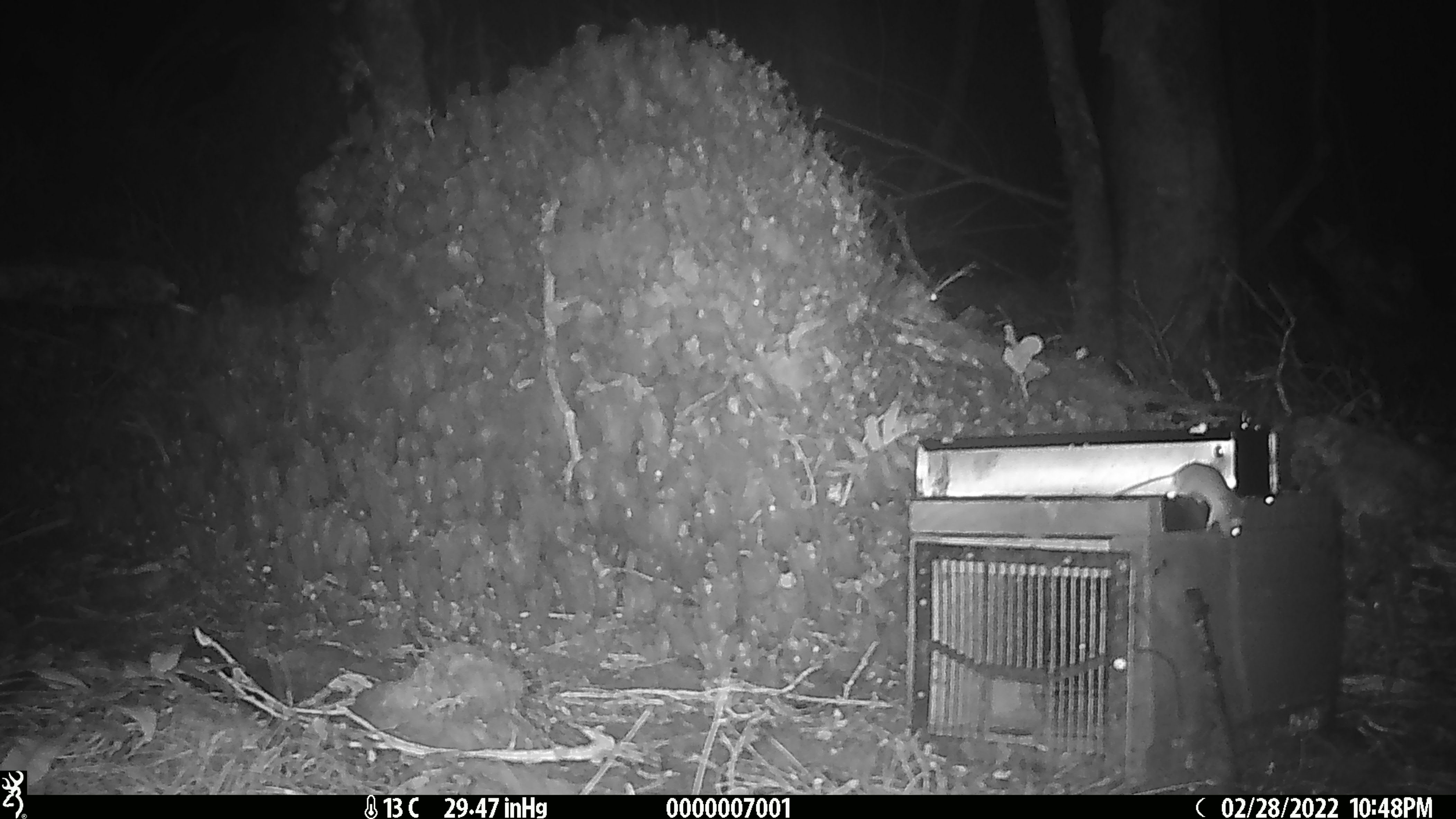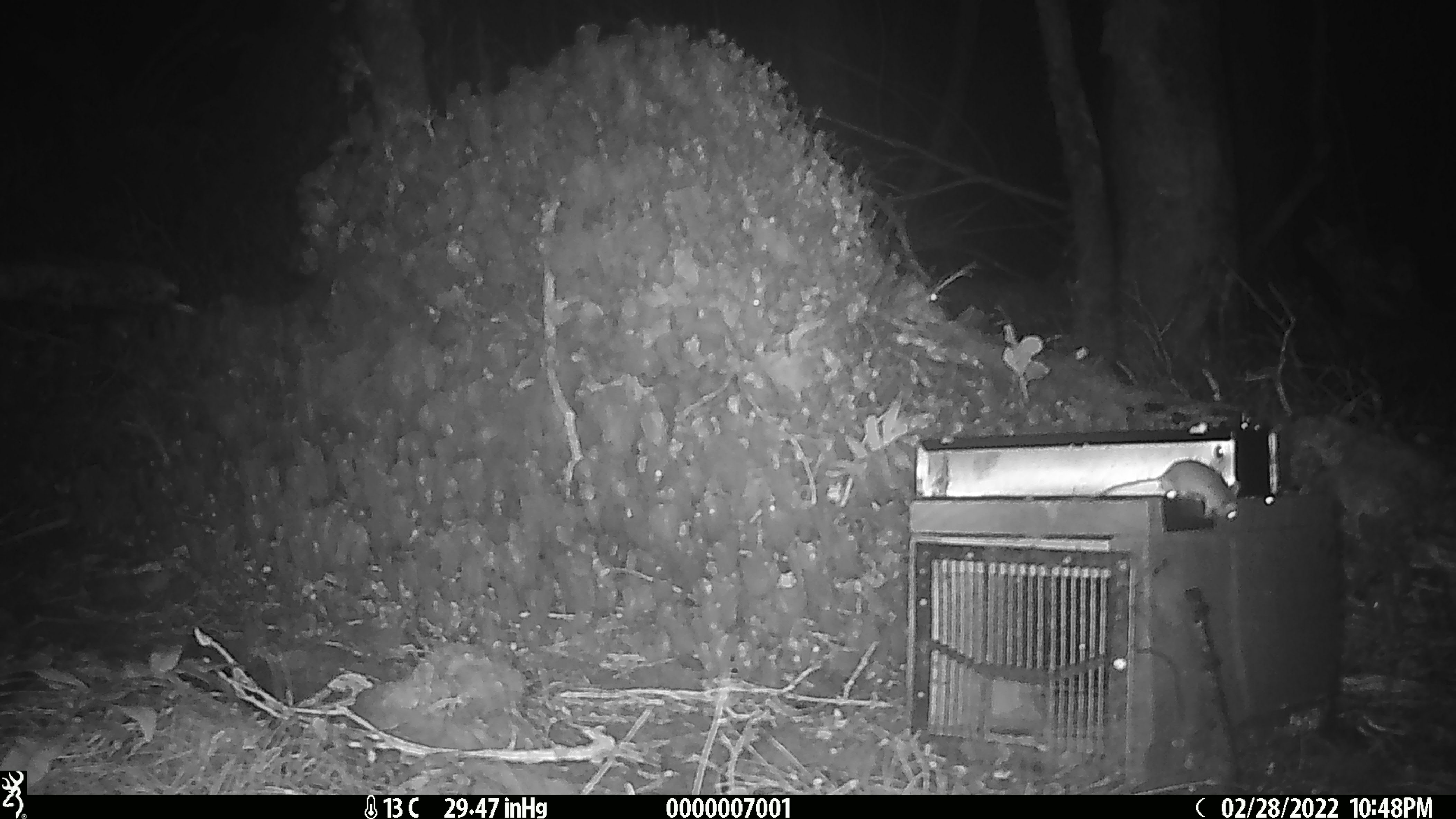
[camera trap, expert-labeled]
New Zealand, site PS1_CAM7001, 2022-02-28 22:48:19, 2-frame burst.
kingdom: Animalia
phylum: Chordata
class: Mammalia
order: Rodentia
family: Muridae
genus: Mus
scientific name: Mus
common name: mouse